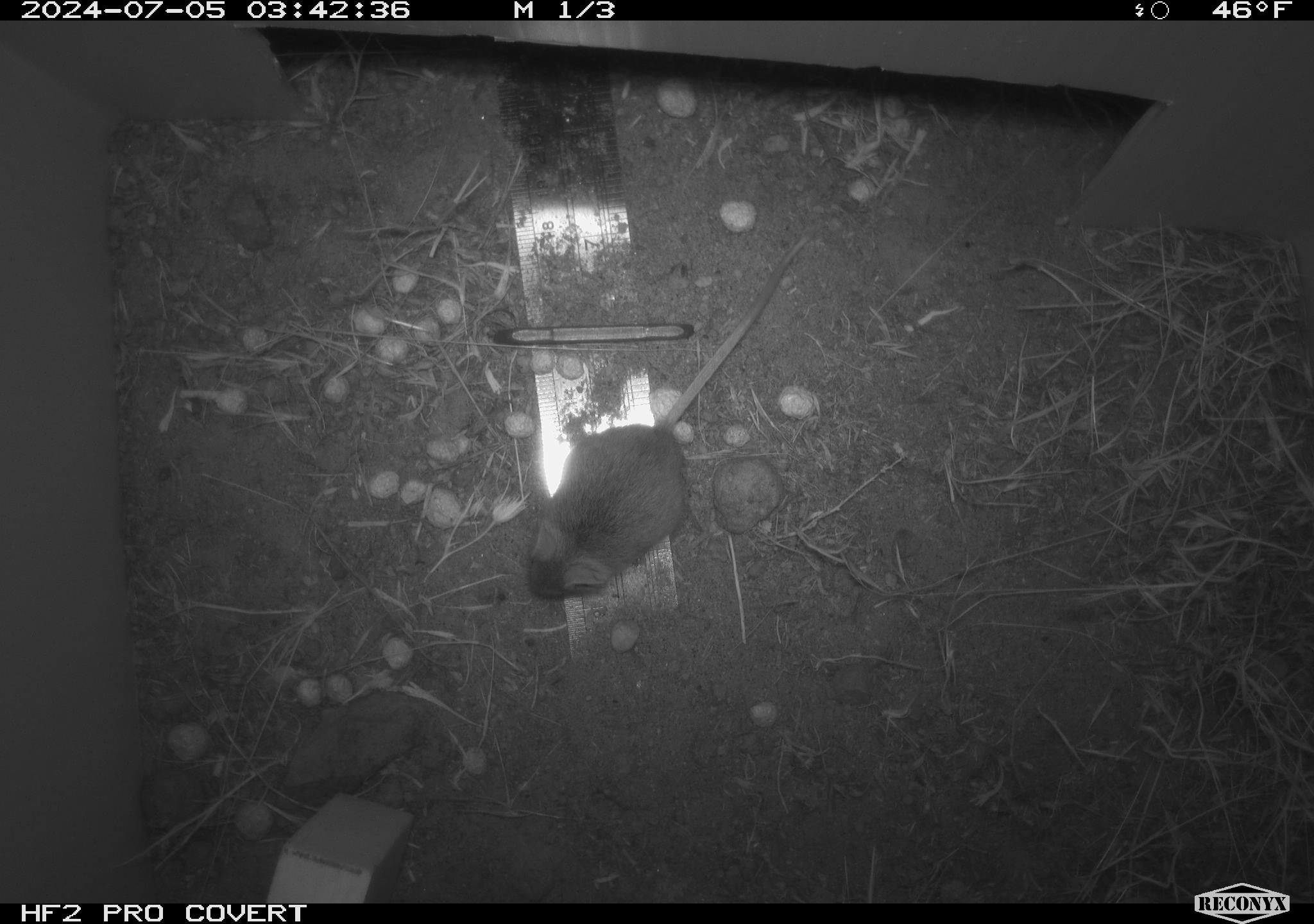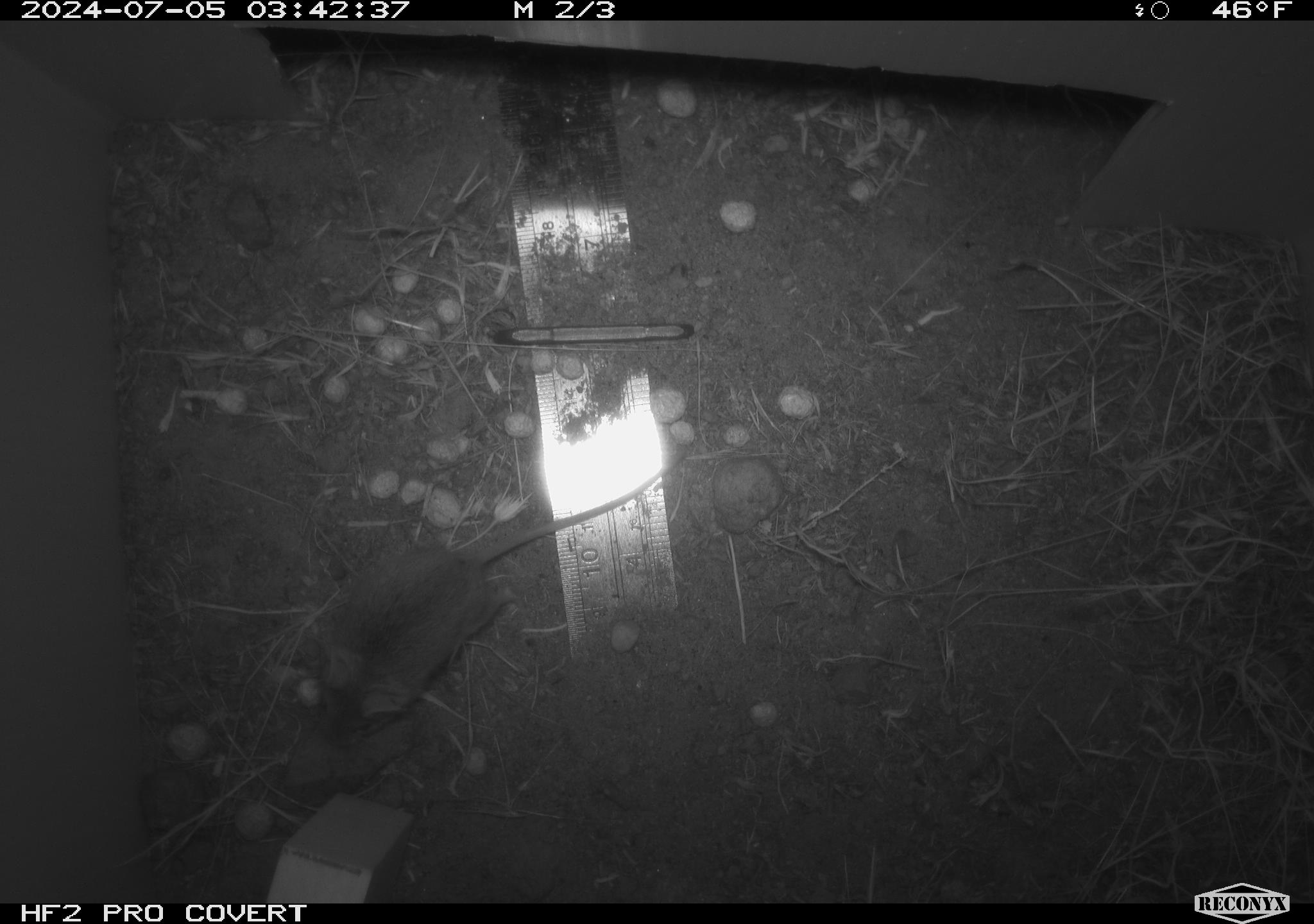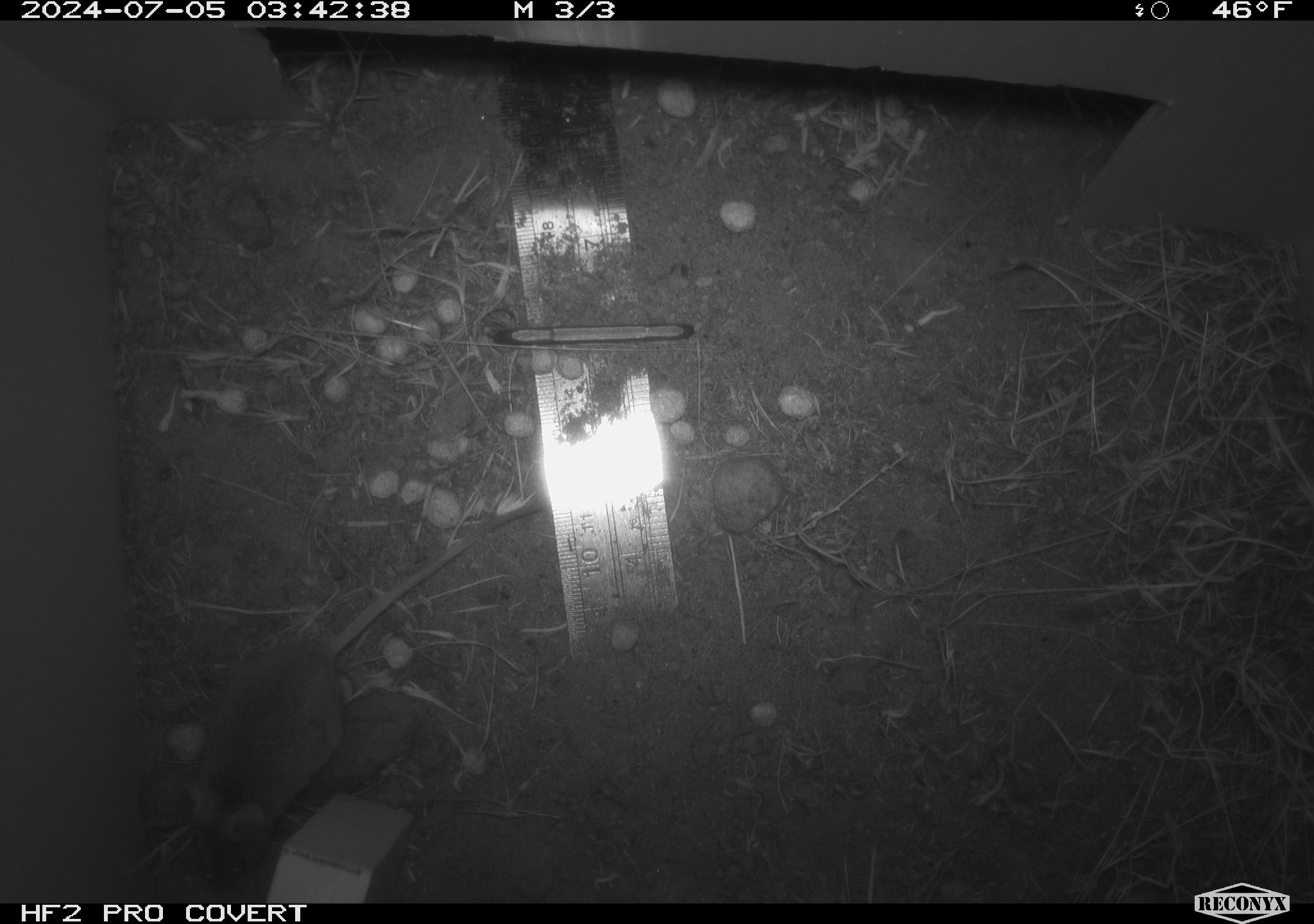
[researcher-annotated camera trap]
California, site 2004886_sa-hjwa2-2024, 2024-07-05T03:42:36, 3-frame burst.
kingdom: Animalia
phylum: Chordata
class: Mammalia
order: Rodentia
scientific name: Rodentia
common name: rodent